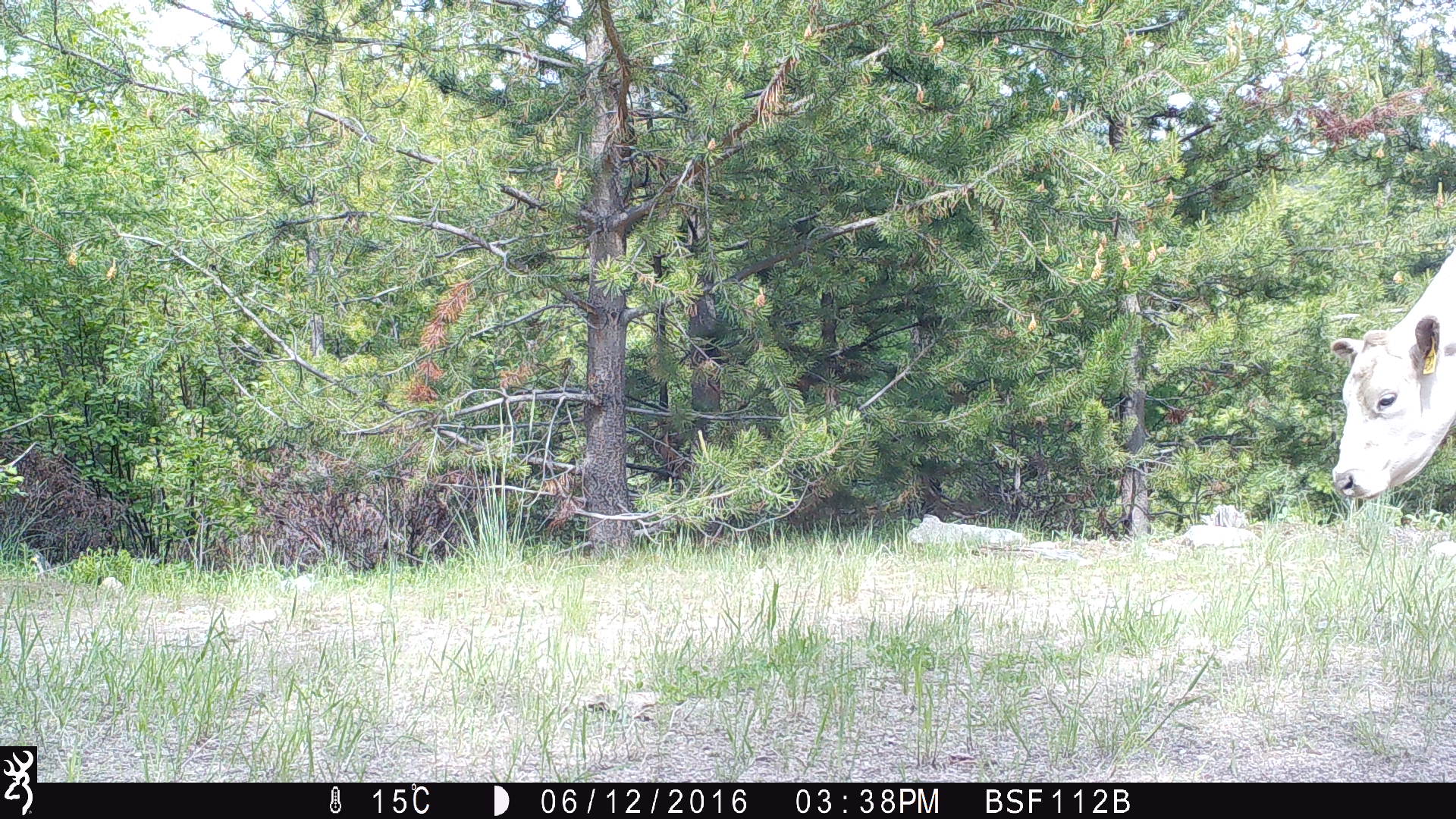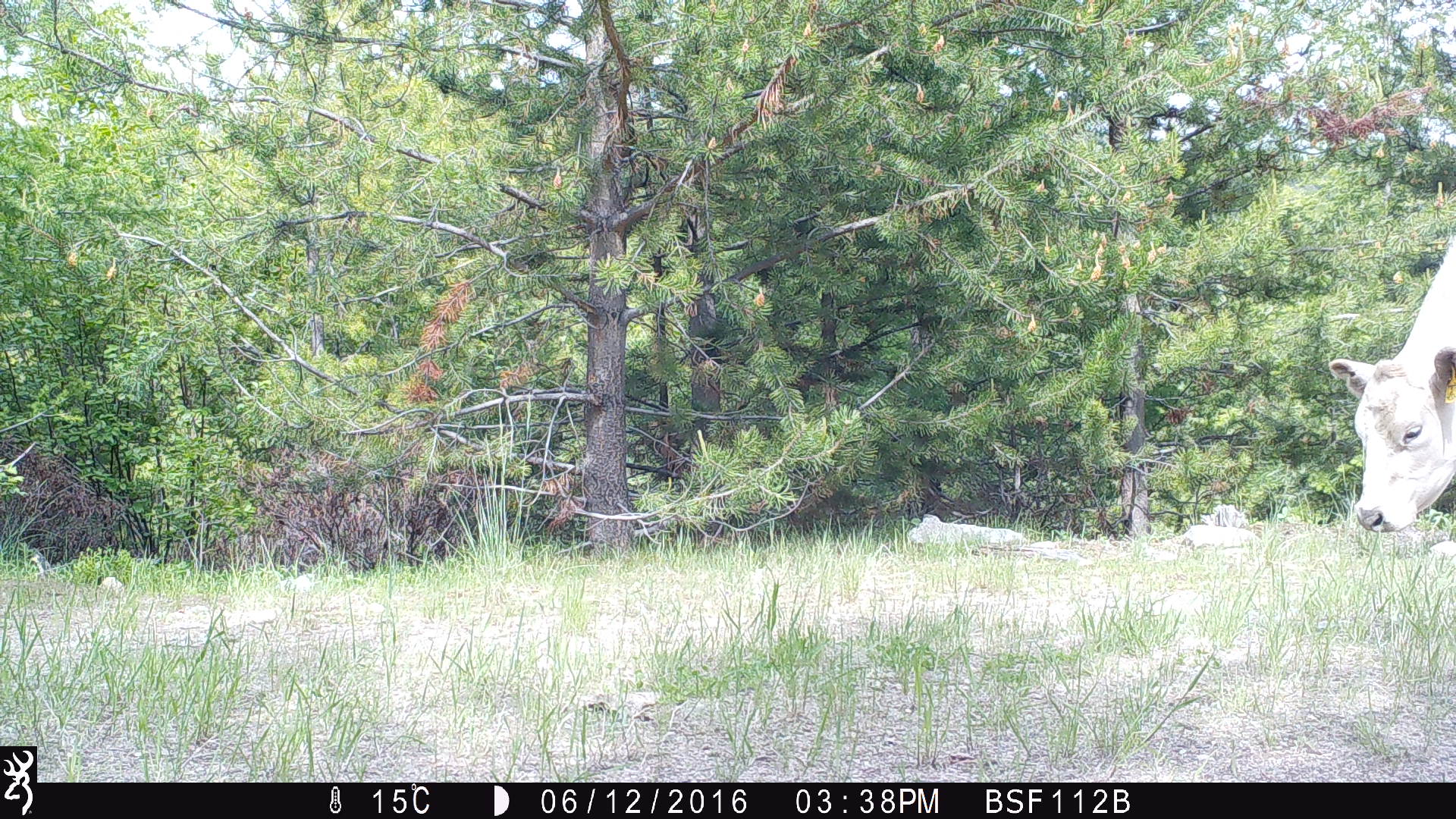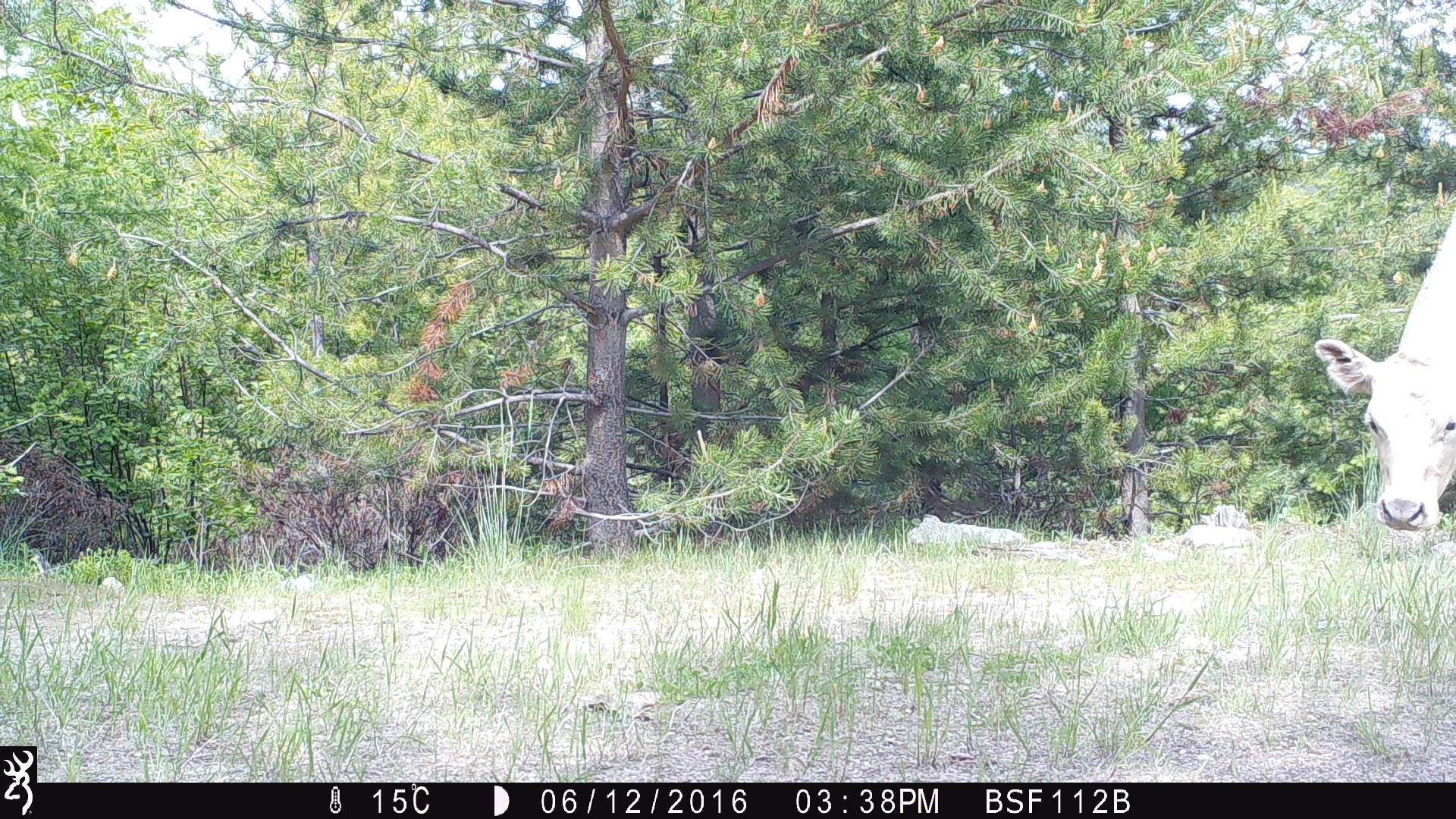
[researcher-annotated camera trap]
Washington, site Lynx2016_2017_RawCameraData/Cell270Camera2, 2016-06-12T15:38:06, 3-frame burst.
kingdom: Animalia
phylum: Chordata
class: Mammalia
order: Artiodactyla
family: Bovidae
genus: Bos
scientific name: Bos taurus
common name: domestic cattle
Domestic cattle (Bos taurus). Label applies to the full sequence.